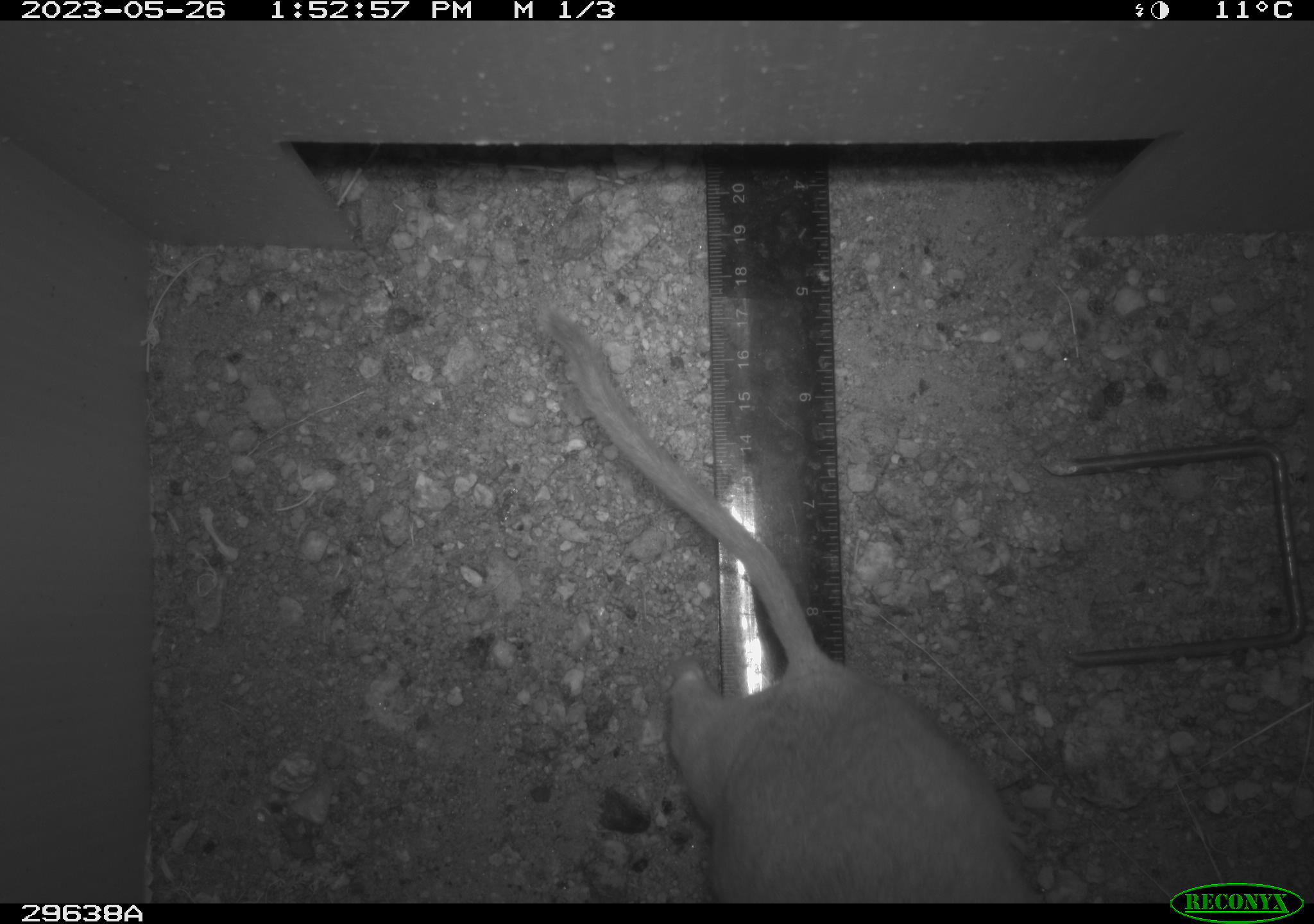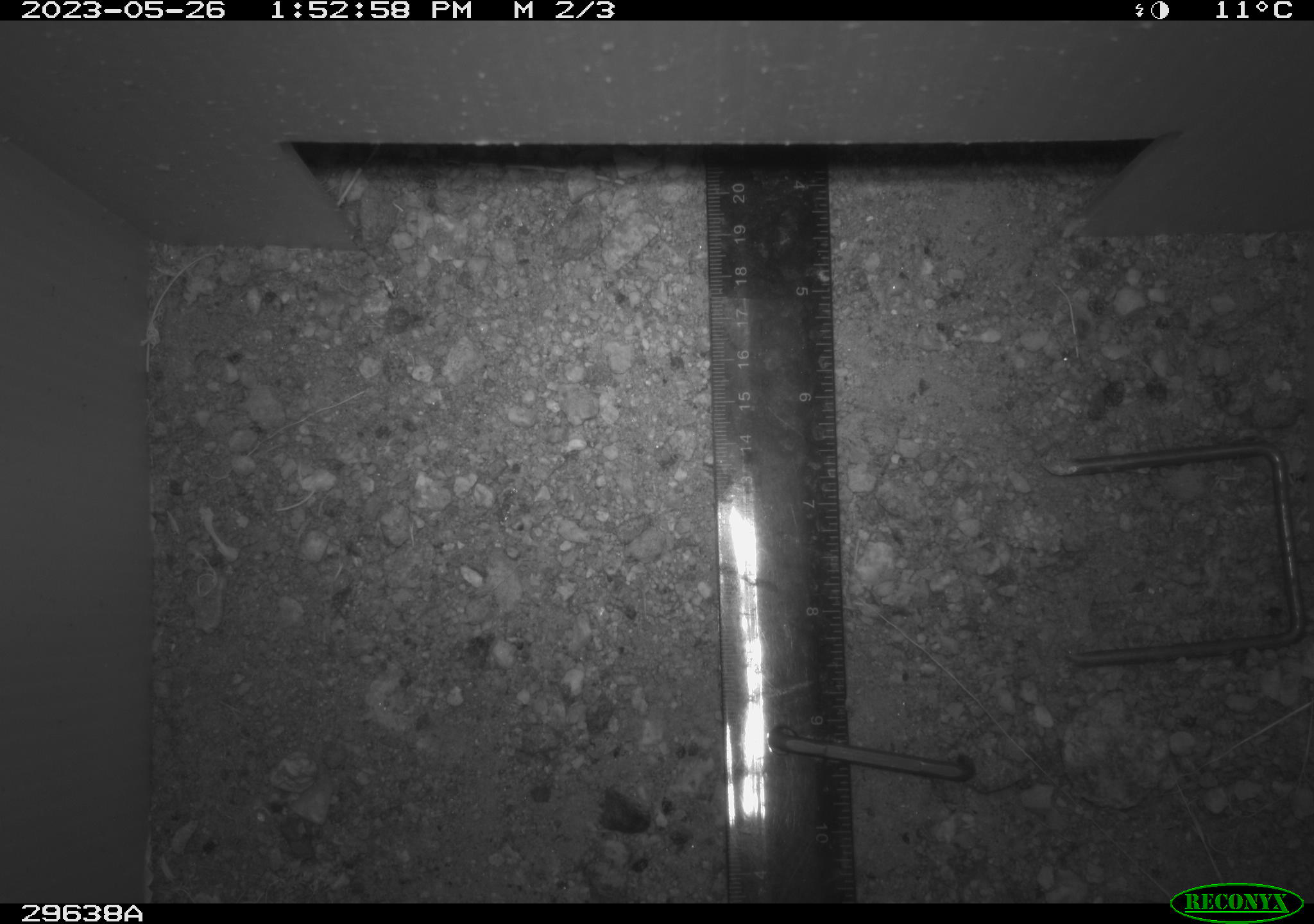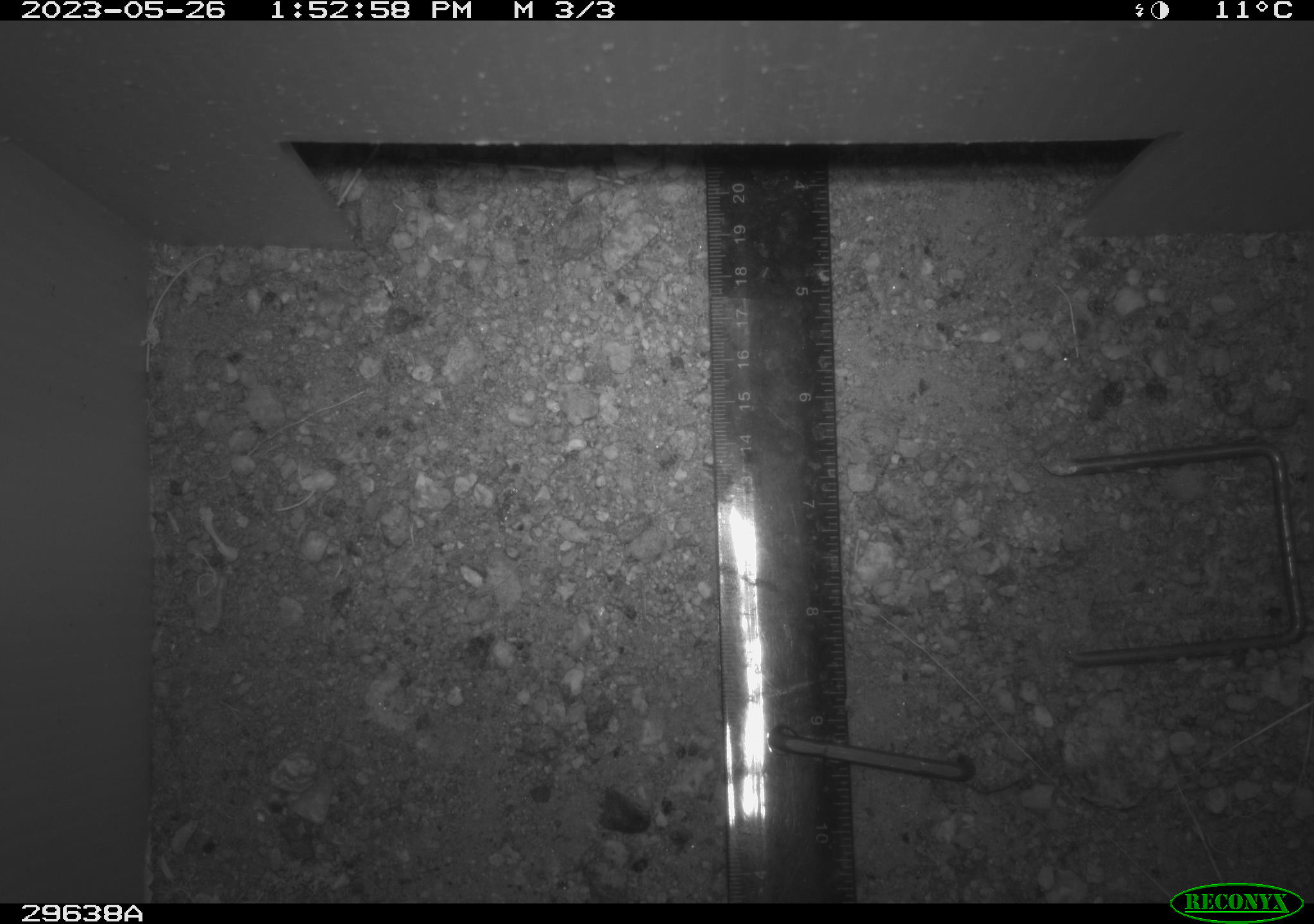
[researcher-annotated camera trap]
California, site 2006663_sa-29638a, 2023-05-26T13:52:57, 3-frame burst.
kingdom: Animalia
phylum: Chordata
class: Mammalia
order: Rodentia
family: Cricetidae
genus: Neotoma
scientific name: Neotoma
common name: pack rat or woodrat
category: neotoma species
Neotoma species (pack rat or woodrat) (Neotoma).